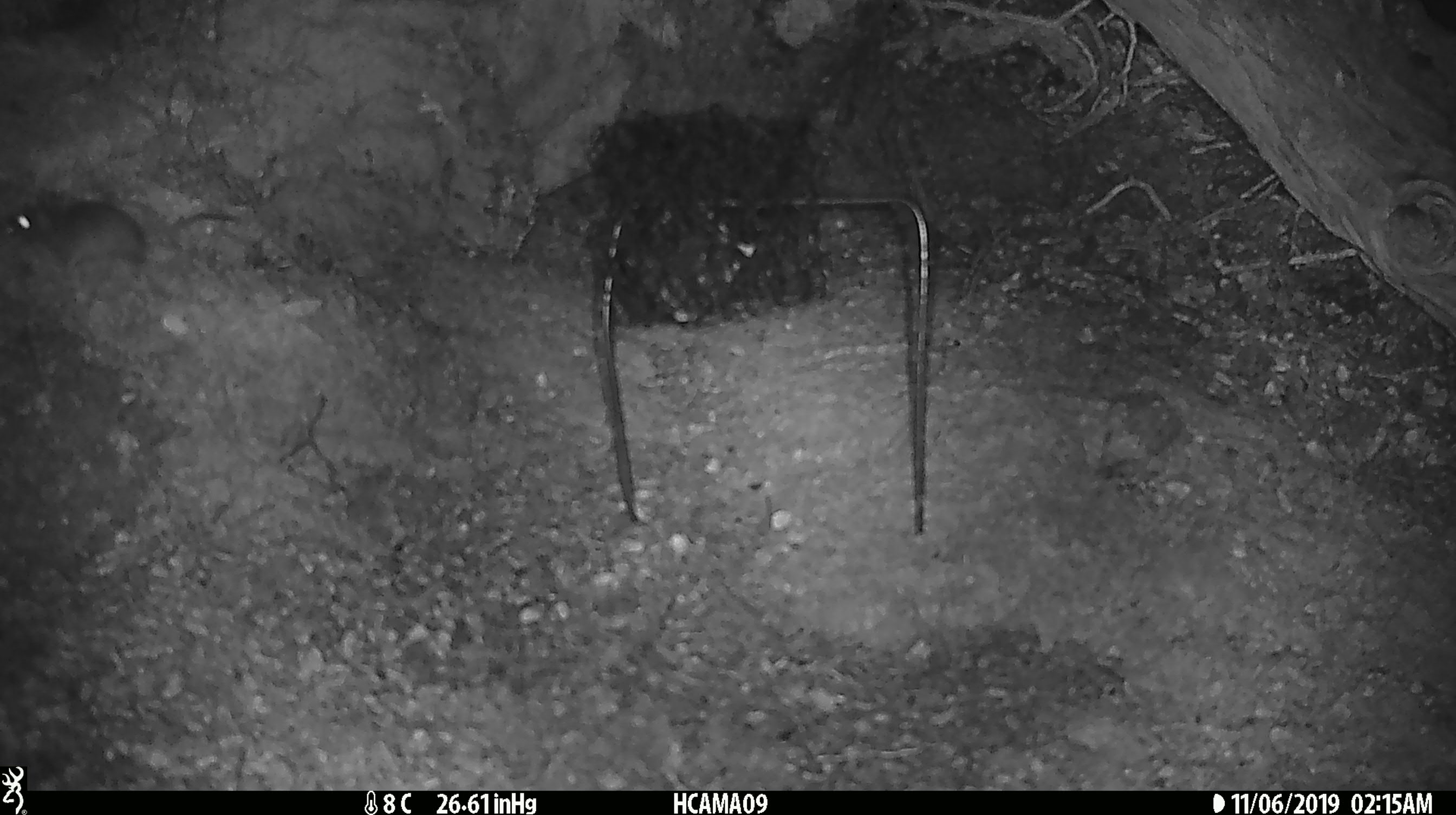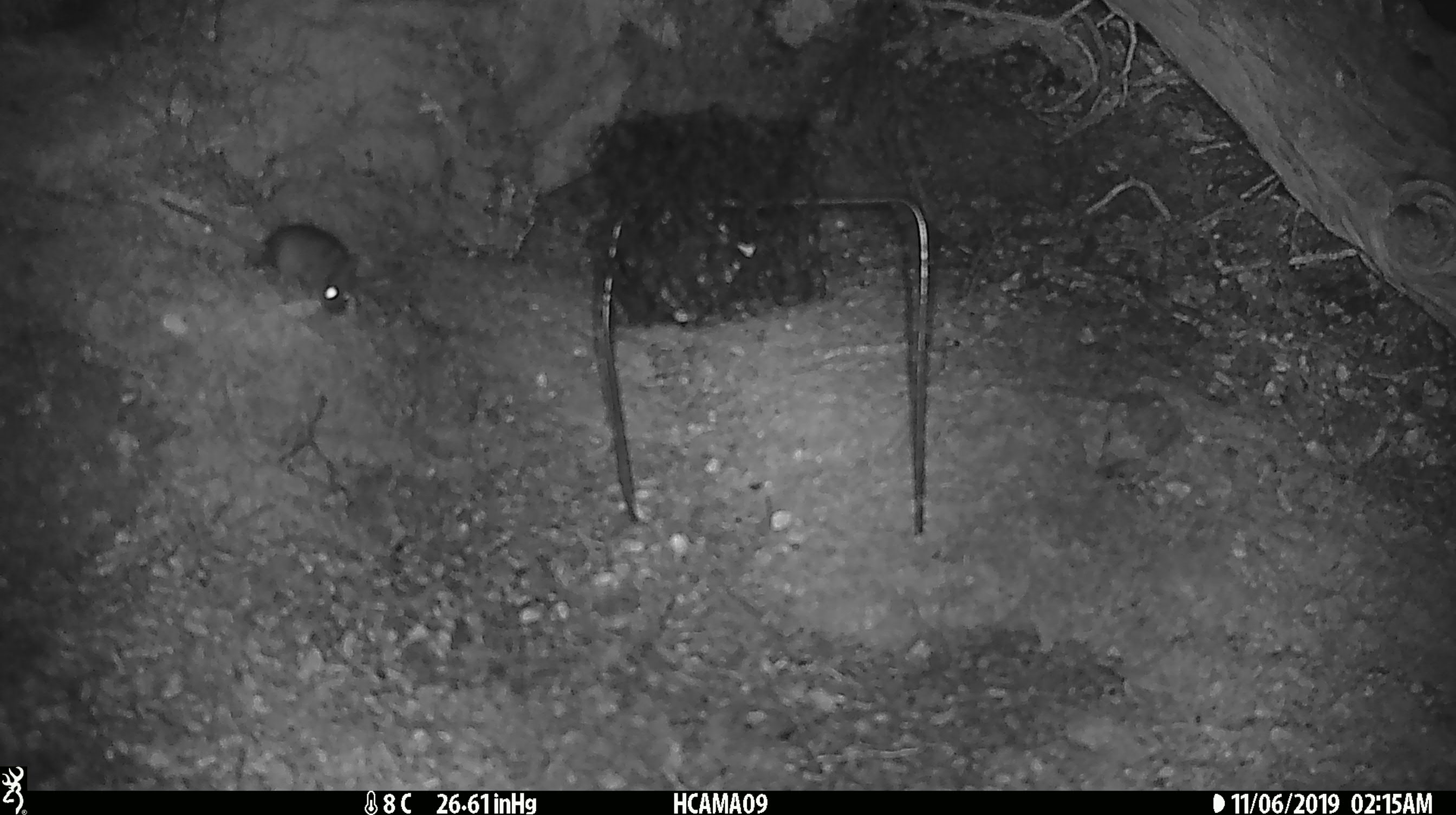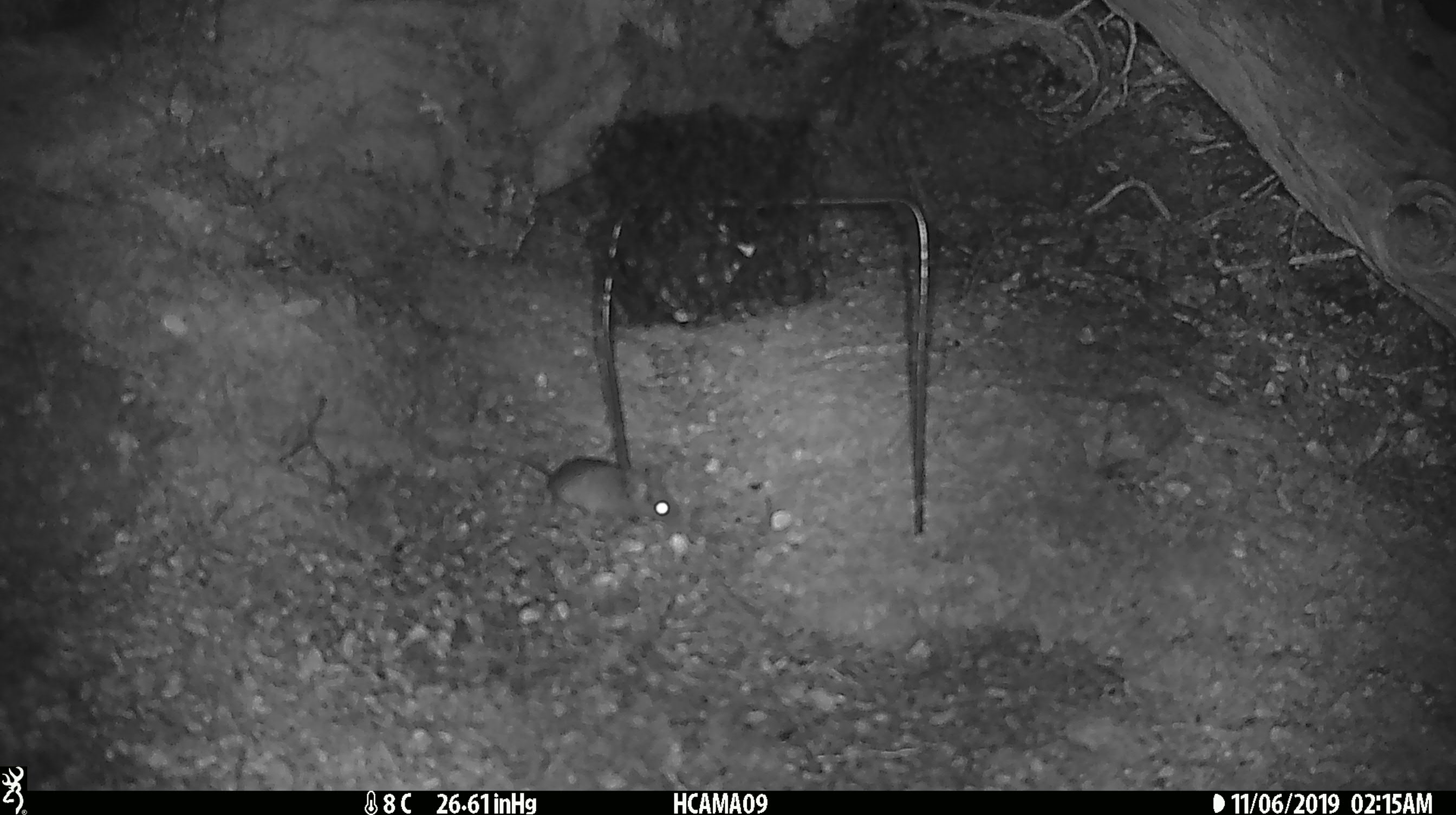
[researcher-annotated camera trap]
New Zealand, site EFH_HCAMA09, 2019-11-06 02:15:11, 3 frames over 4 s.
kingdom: Animalia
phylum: Chordata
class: Mammalia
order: Rodentia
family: Muridae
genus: Mus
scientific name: Mus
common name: mouse